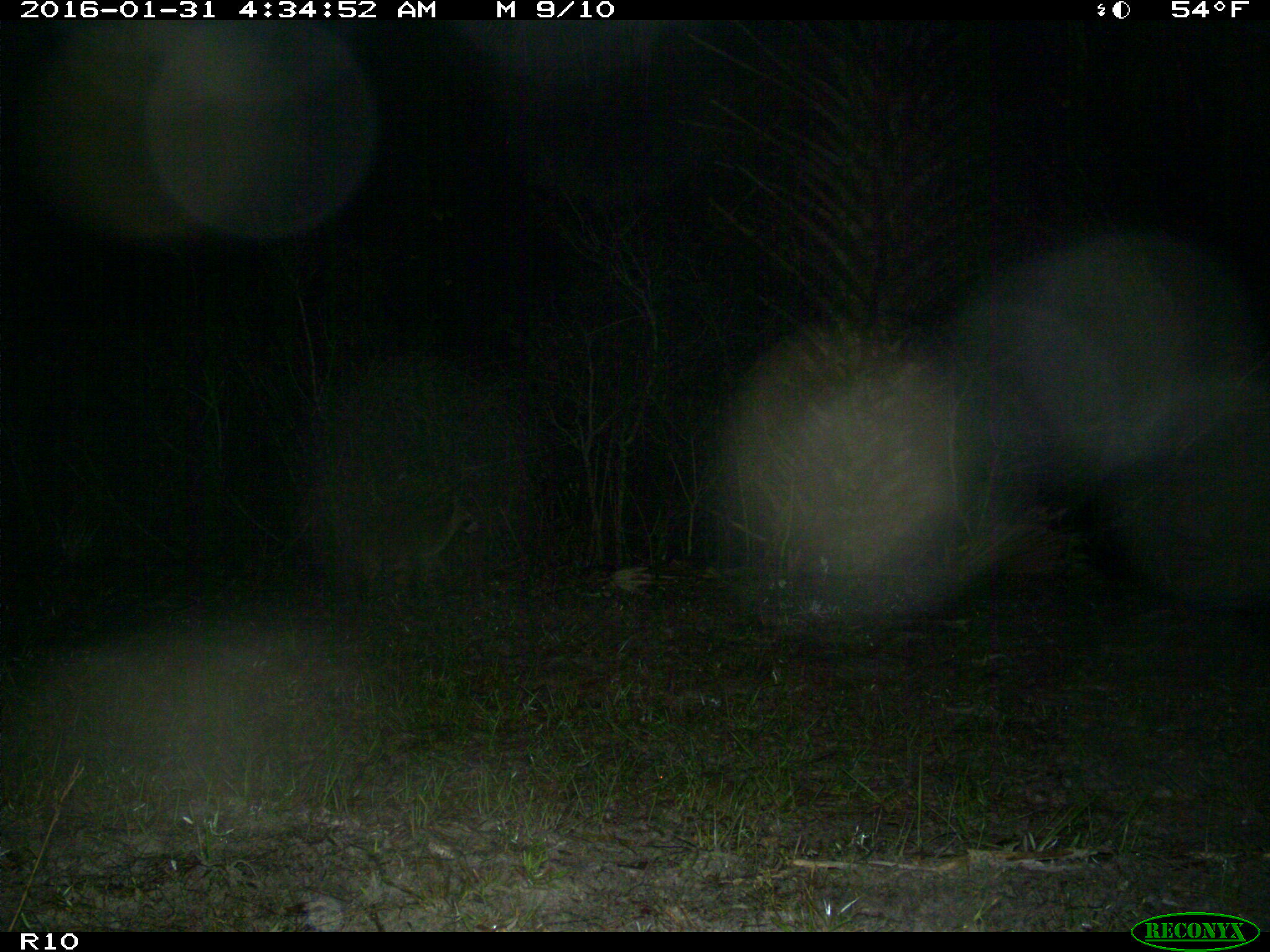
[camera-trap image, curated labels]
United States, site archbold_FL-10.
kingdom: Animalia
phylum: Chordata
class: Mammalia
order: Carnivora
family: Procyonidae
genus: Procyon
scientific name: Procyon lotor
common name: common raccoon